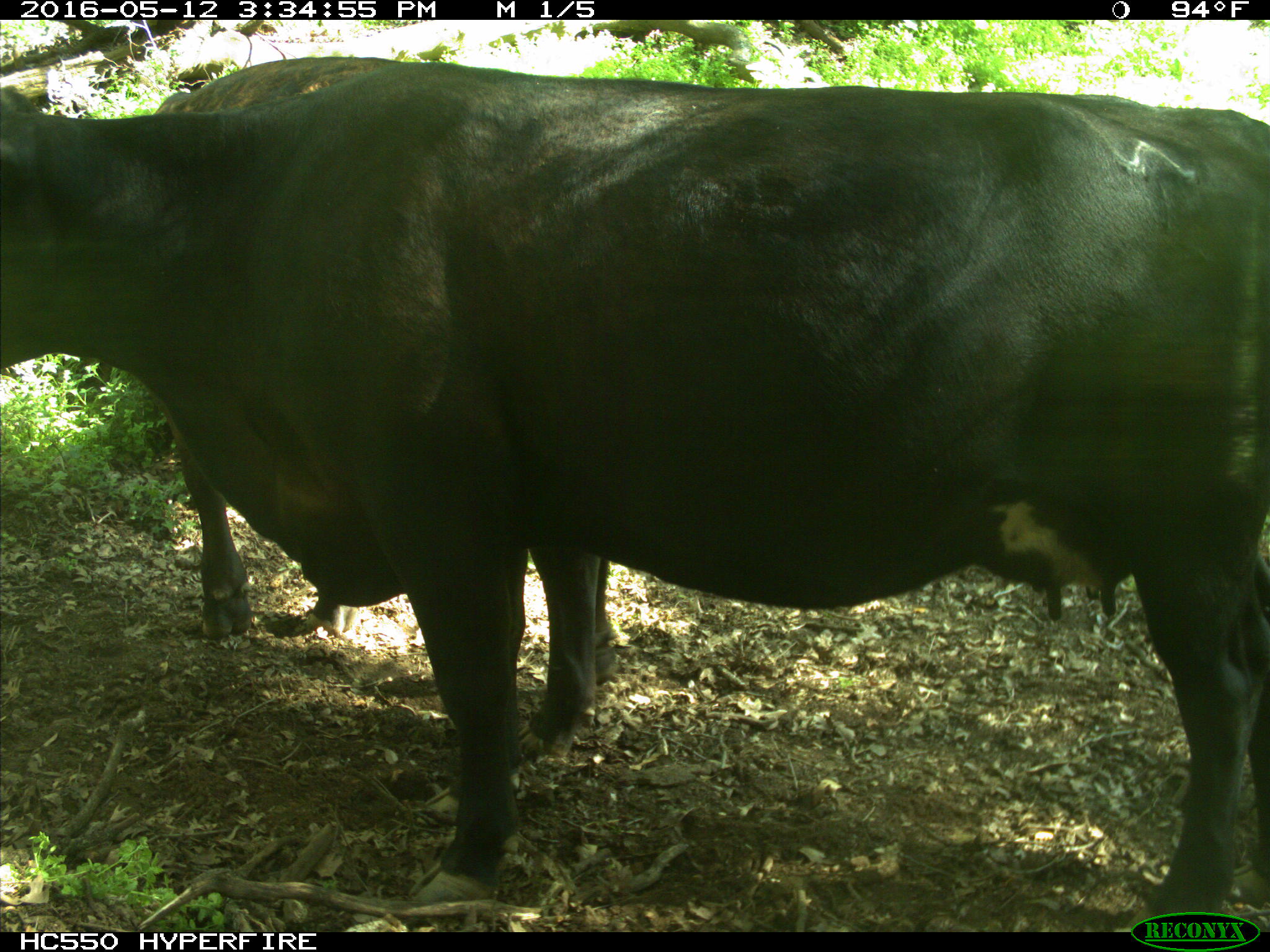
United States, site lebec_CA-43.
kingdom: Animalia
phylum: Chordata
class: Mammalia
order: Artiodactyla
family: Bovidae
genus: Bos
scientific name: Bos taurus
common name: domestic cow